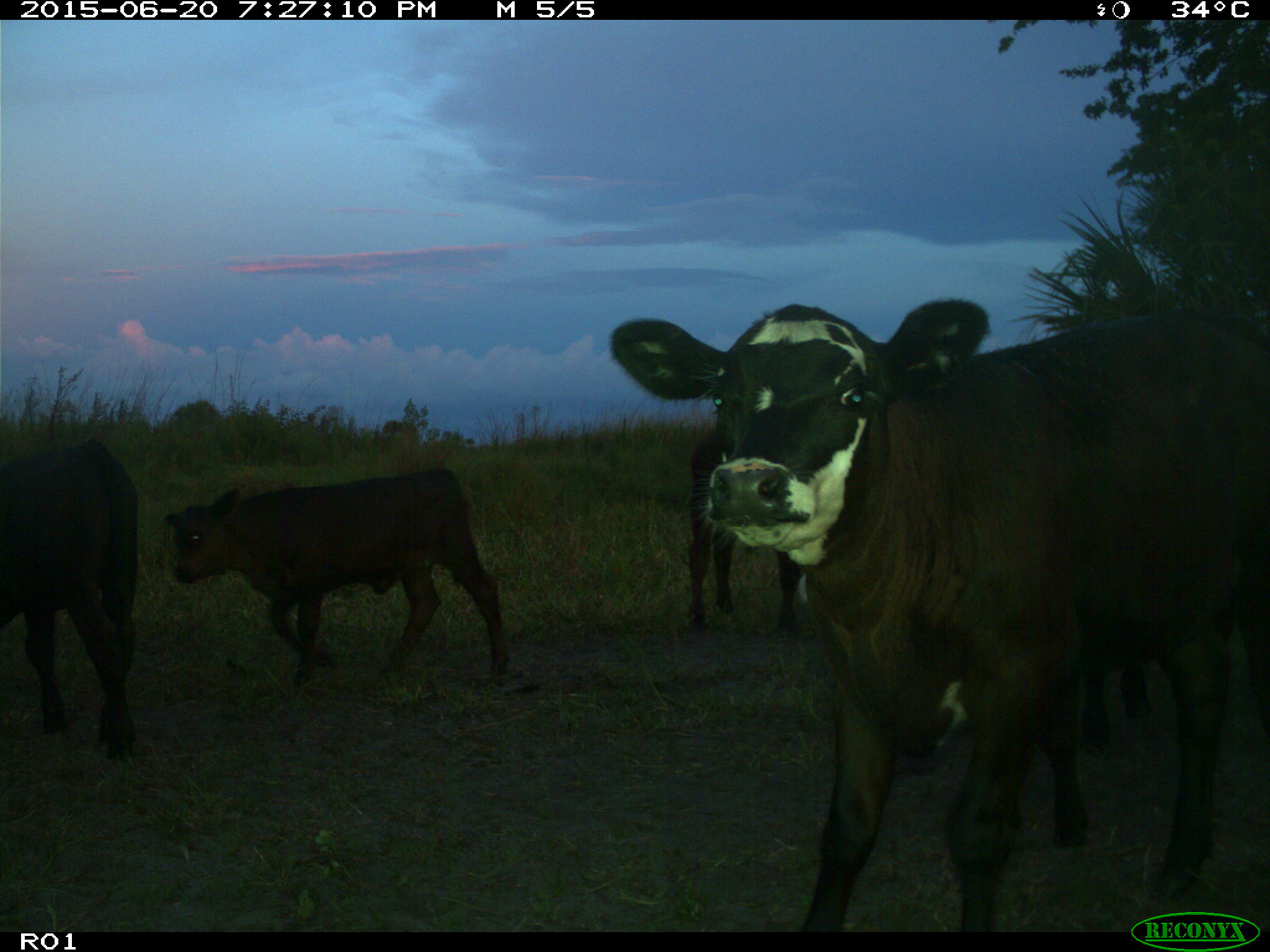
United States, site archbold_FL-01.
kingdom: Animalia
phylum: Chordata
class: Mammalia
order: Artiodactyla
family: Bovidae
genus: Bos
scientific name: Bos taurus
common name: domestic cow